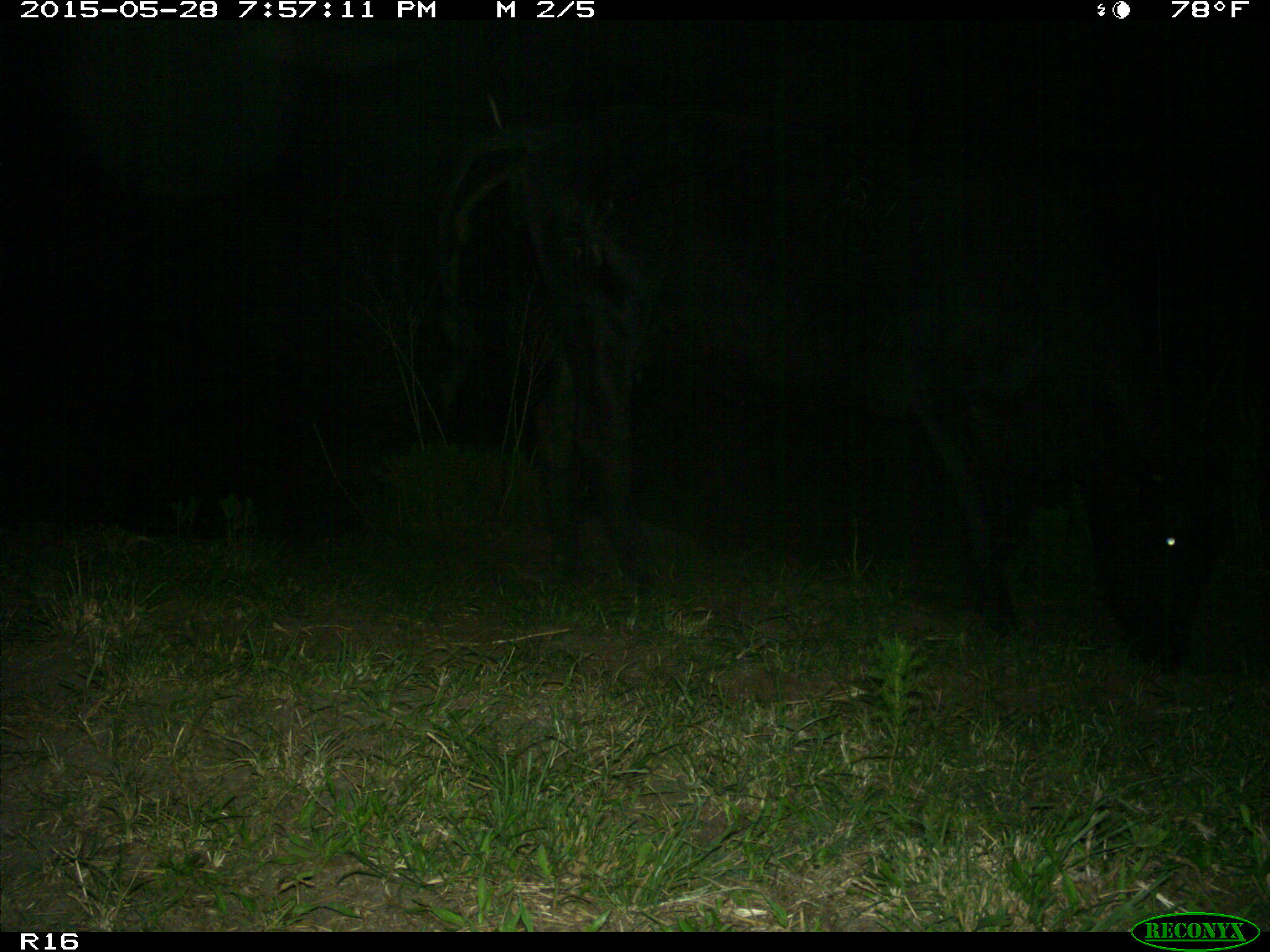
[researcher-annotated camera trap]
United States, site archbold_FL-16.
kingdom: Animalia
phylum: Chordata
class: Mammalia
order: Artiodactyla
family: Bovidae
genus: Bos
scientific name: Bos taurus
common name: domestic cow